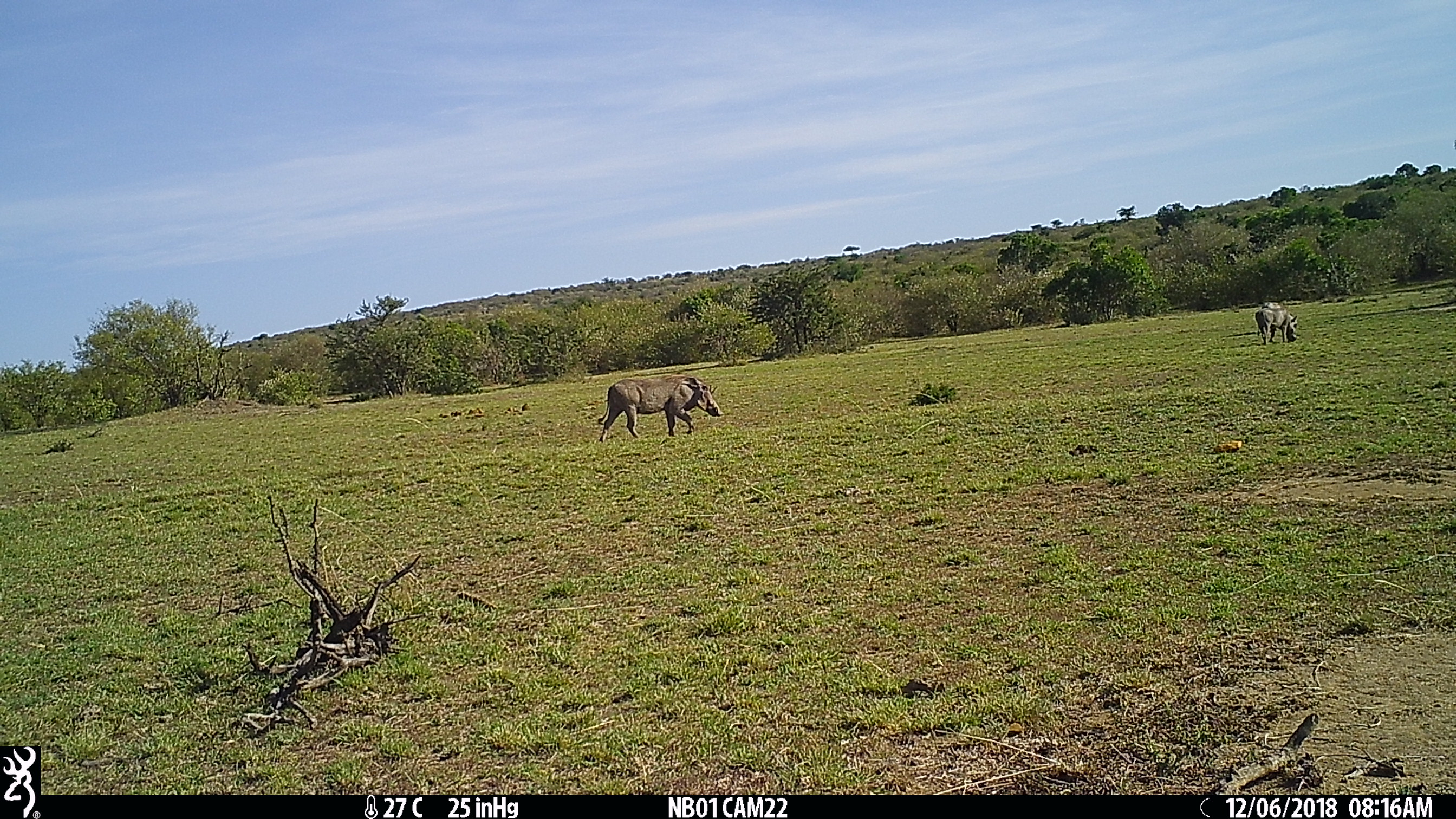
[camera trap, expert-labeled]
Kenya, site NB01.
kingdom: Animalia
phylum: Chordata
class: Mammalia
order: Artiodactyla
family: Suidae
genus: Phacochoerus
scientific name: Phacochoerus africanus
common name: common warthog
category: warthog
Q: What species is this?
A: Warthog (common warthog) (Phacochoerus africanus).